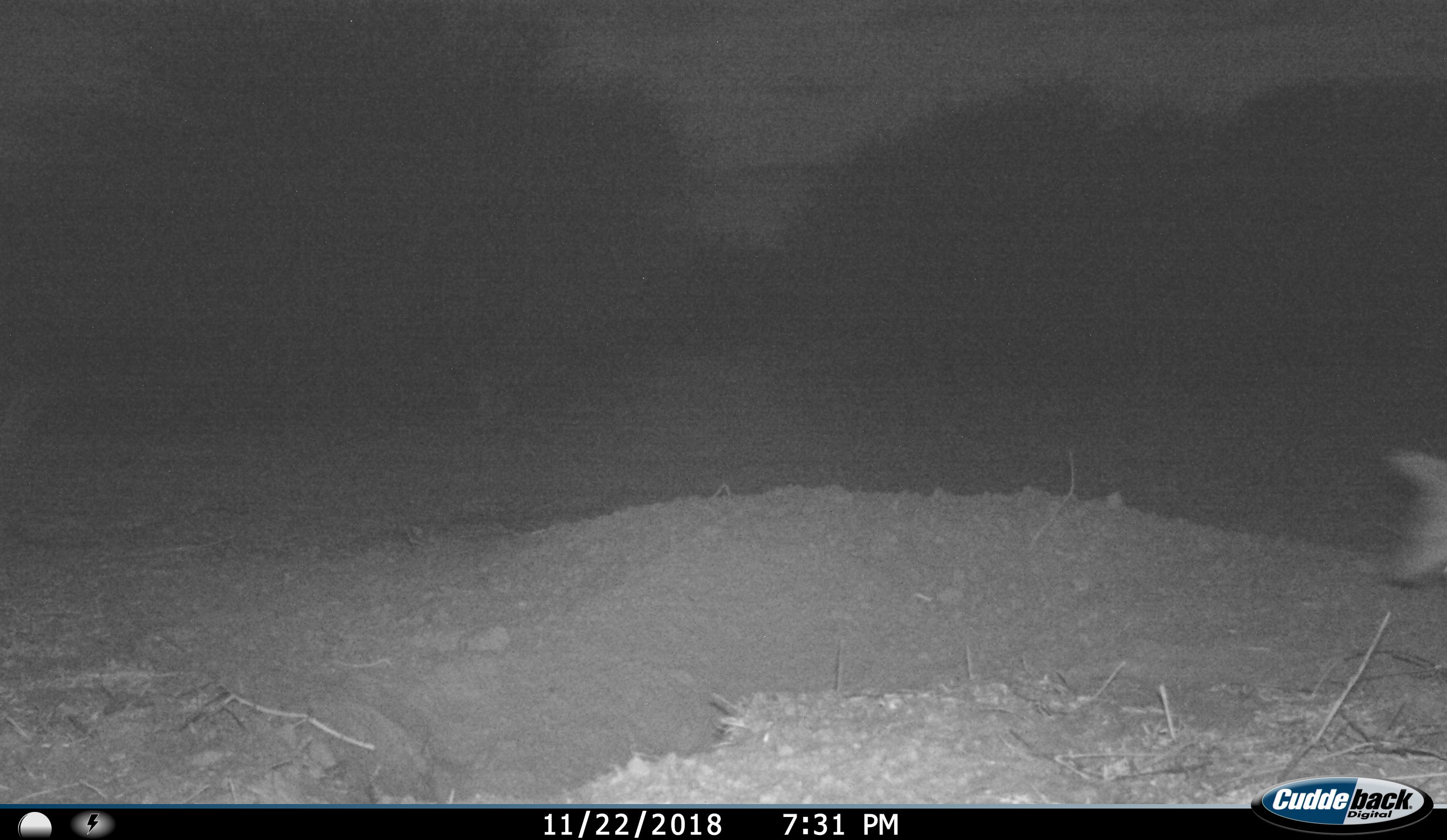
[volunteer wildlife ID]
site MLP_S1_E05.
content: unidentified animal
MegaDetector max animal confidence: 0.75